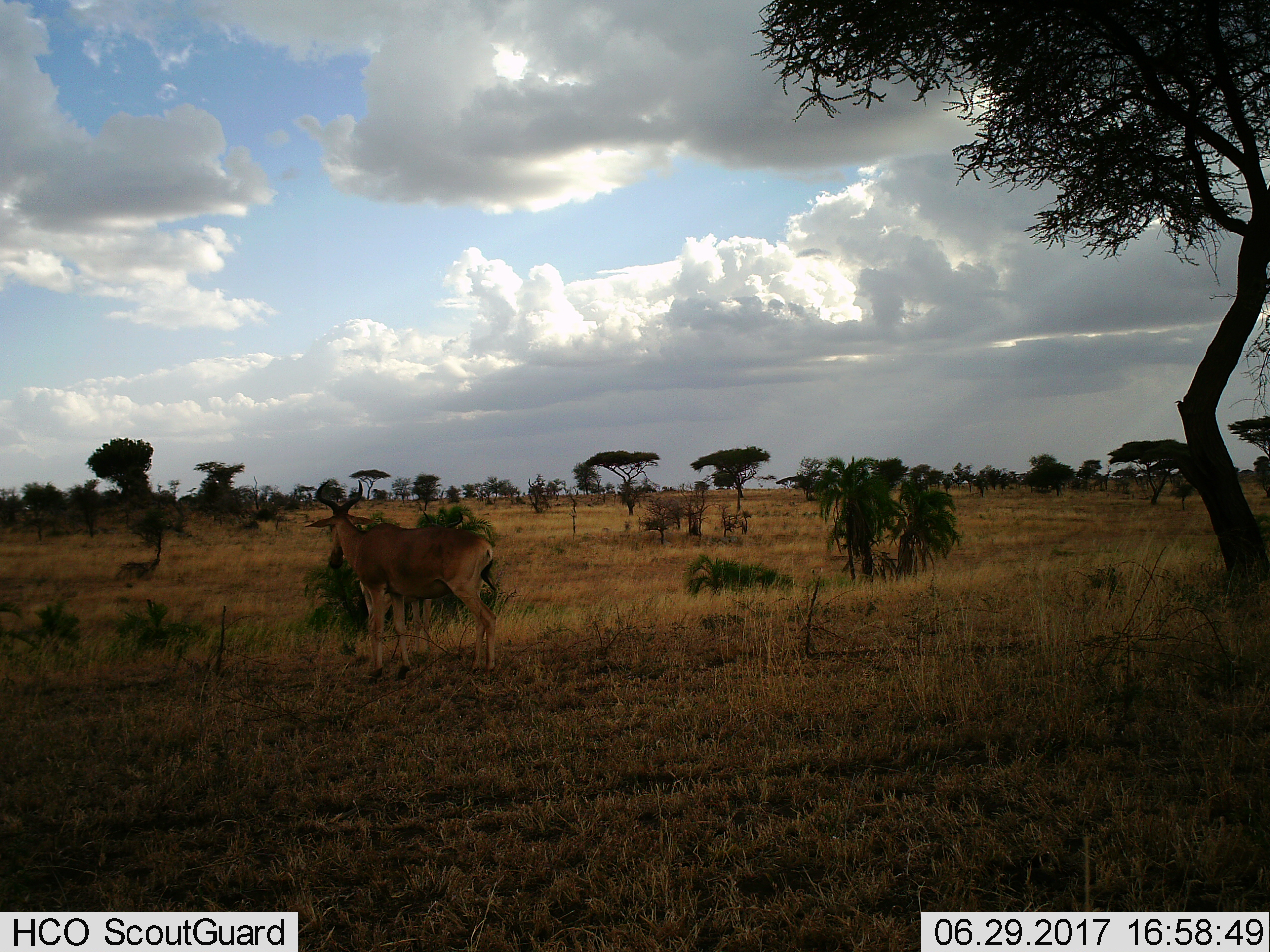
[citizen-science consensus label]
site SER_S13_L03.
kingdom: Animalia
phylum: Chordata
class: Mammalia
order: Artiodactyla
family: Bovidae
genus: Alcelaphus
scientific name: Alcelaphus buselaphus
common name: hartebeest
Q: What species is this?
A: Hartebeest (Alcelaphus buselaphus).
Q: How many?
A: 1.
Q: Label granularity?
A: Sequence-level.